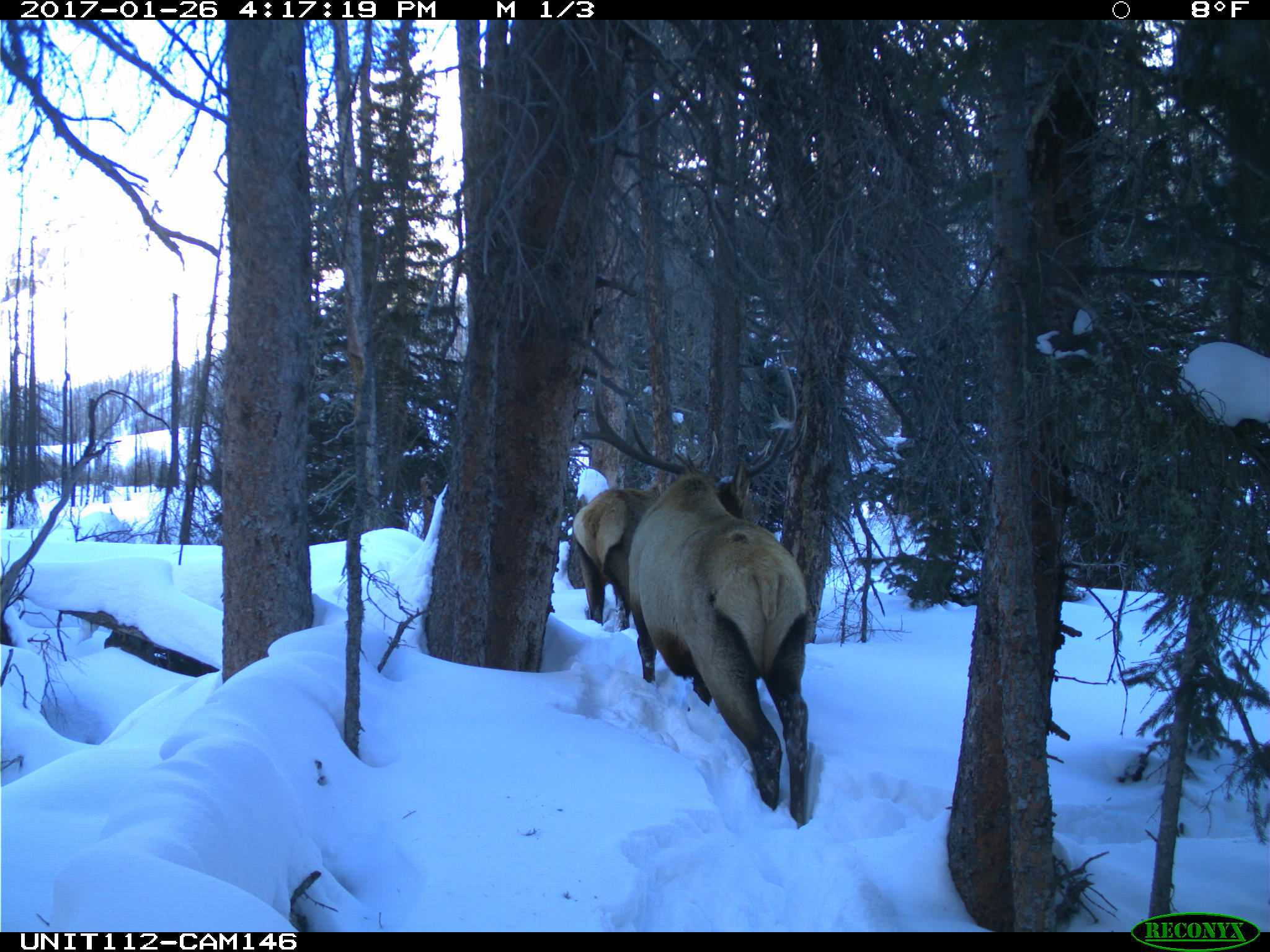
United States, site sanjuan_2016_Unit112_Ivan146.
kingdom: Animalia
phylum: Chordata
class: Mammalia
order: Artiodactyla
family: Cervidae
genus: Cervus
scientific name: Cervus elaphus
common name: red deer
Cervus elaphus (red deer).